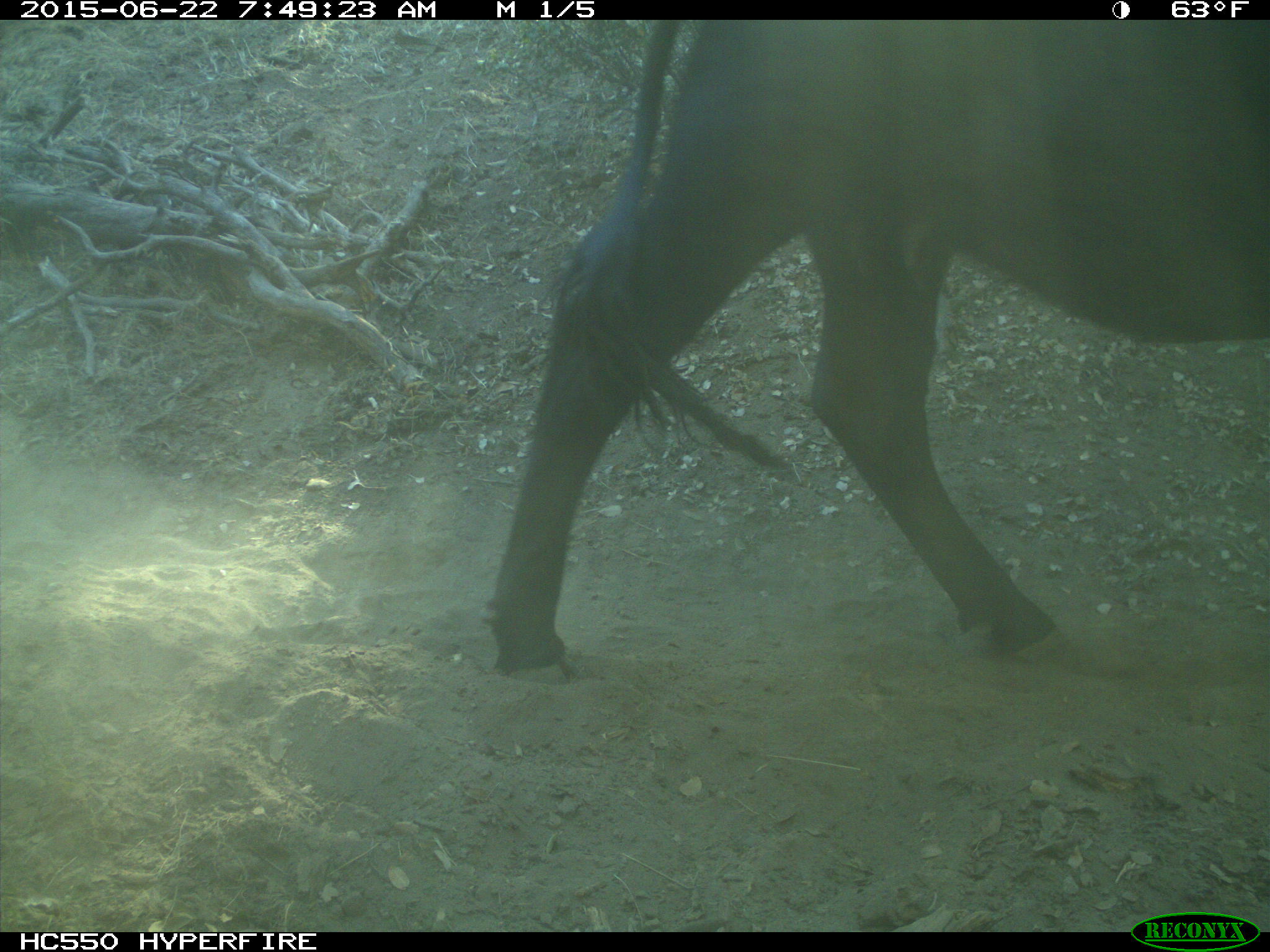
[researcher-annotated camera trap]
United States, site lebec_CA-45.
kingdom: Animalia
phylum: Chordata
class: Mammalia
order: Artiodactyla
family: Bovidae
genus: Bos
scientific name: Bos taurus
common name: domestic cow